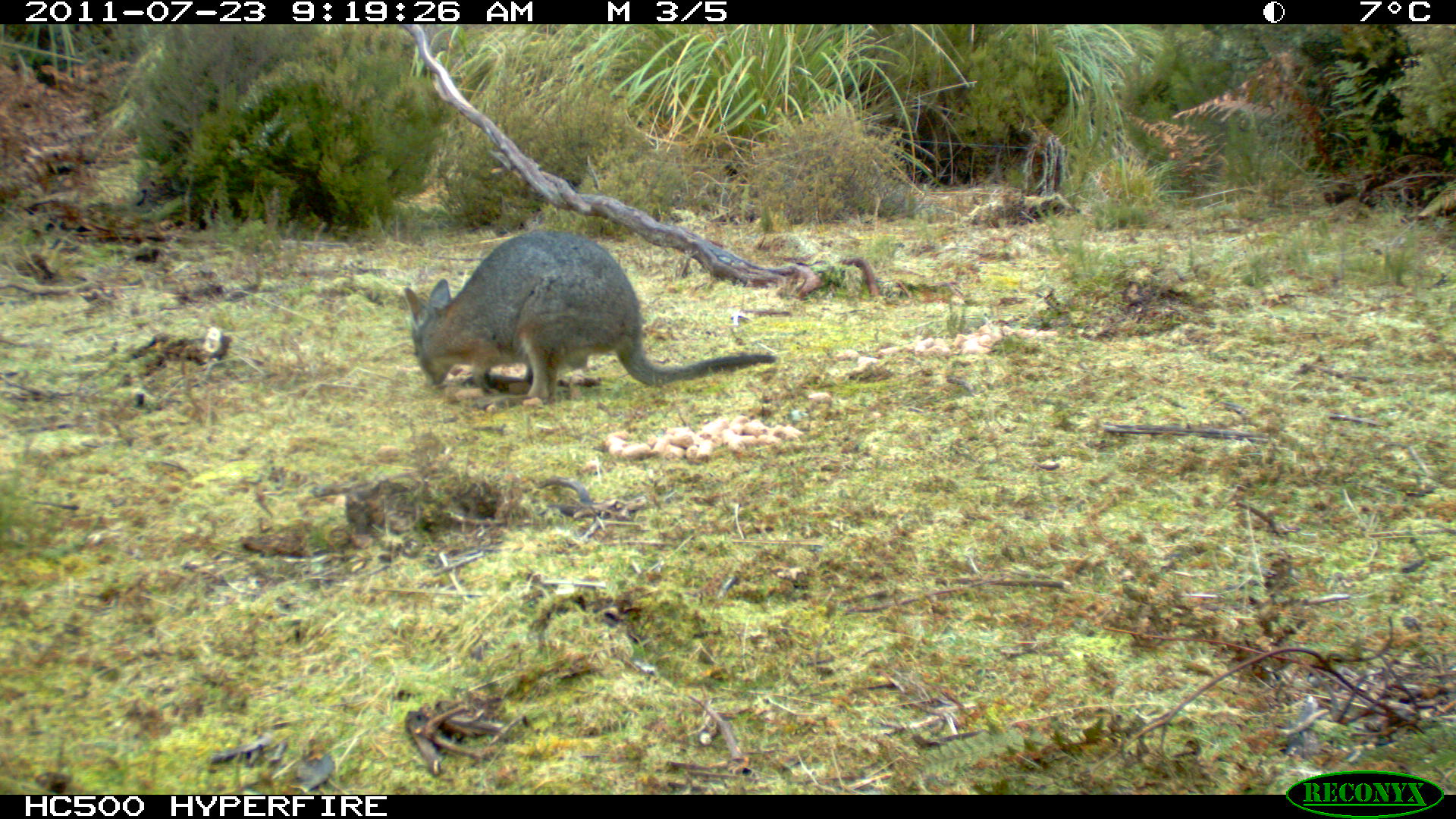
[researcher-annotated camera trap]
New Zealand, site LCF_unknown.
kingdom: Animalia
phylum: Chordata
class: Mammalia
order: Diprotodontia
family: Macropodidae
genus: Notamacropus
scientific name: Notamacropus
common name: wallaby